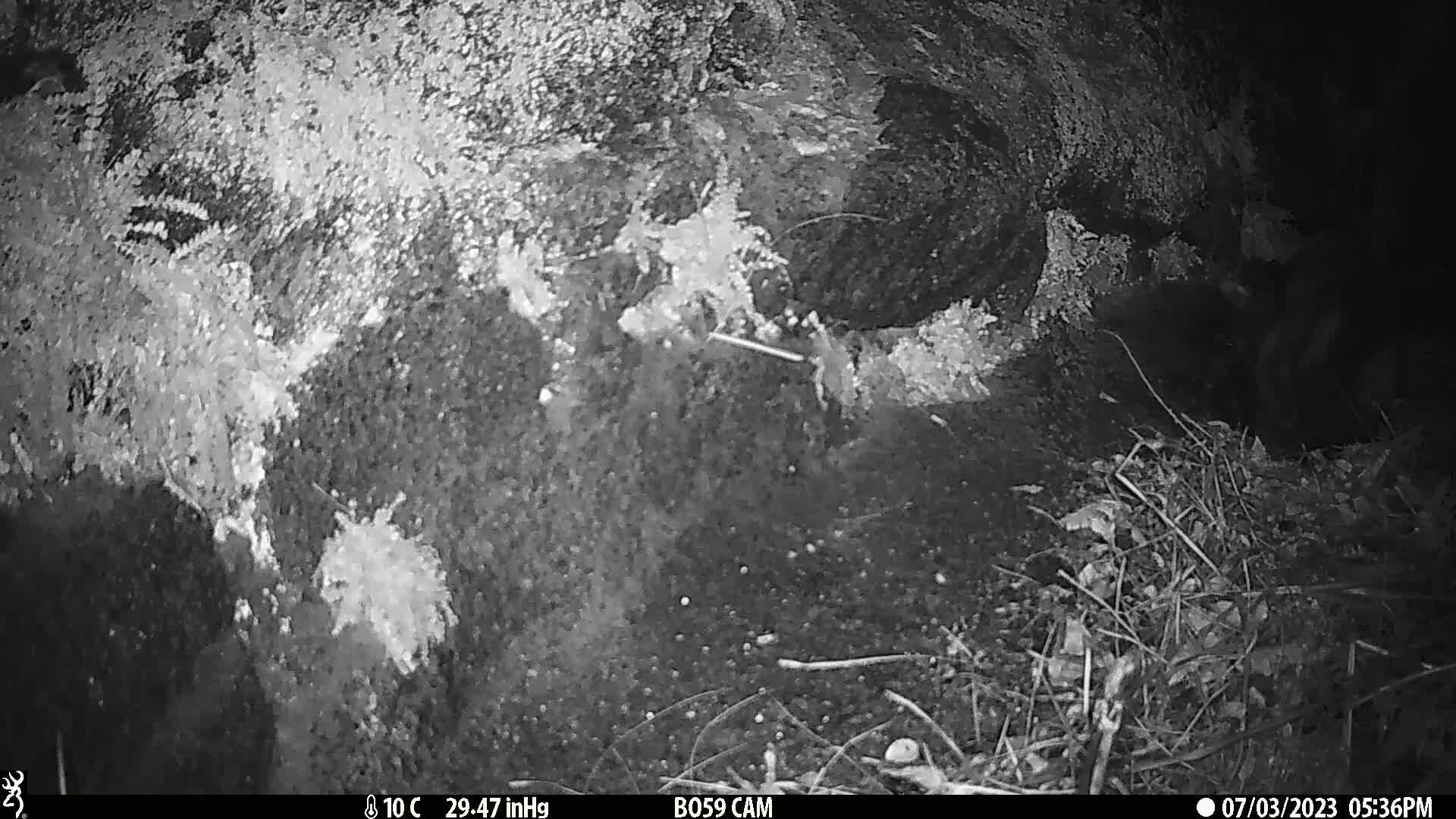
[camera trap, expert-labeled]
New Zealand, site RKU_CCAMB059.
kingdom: Animalia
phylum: Chordata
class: Mammalia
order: Carnivora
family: Felidae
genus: Felis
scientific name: Felis catus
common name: domestic cat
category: cat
Cat (domestic cat) (Felis catus).